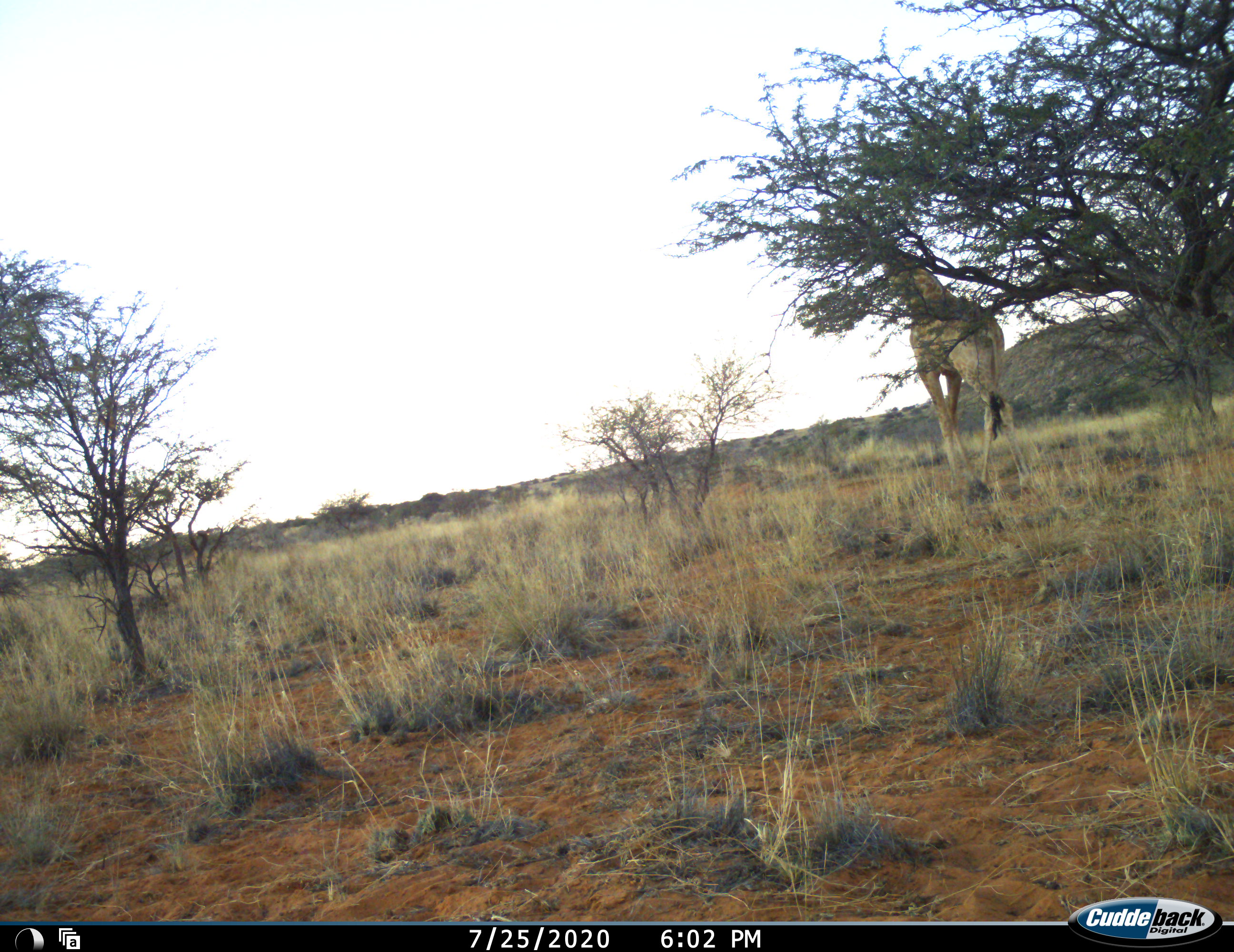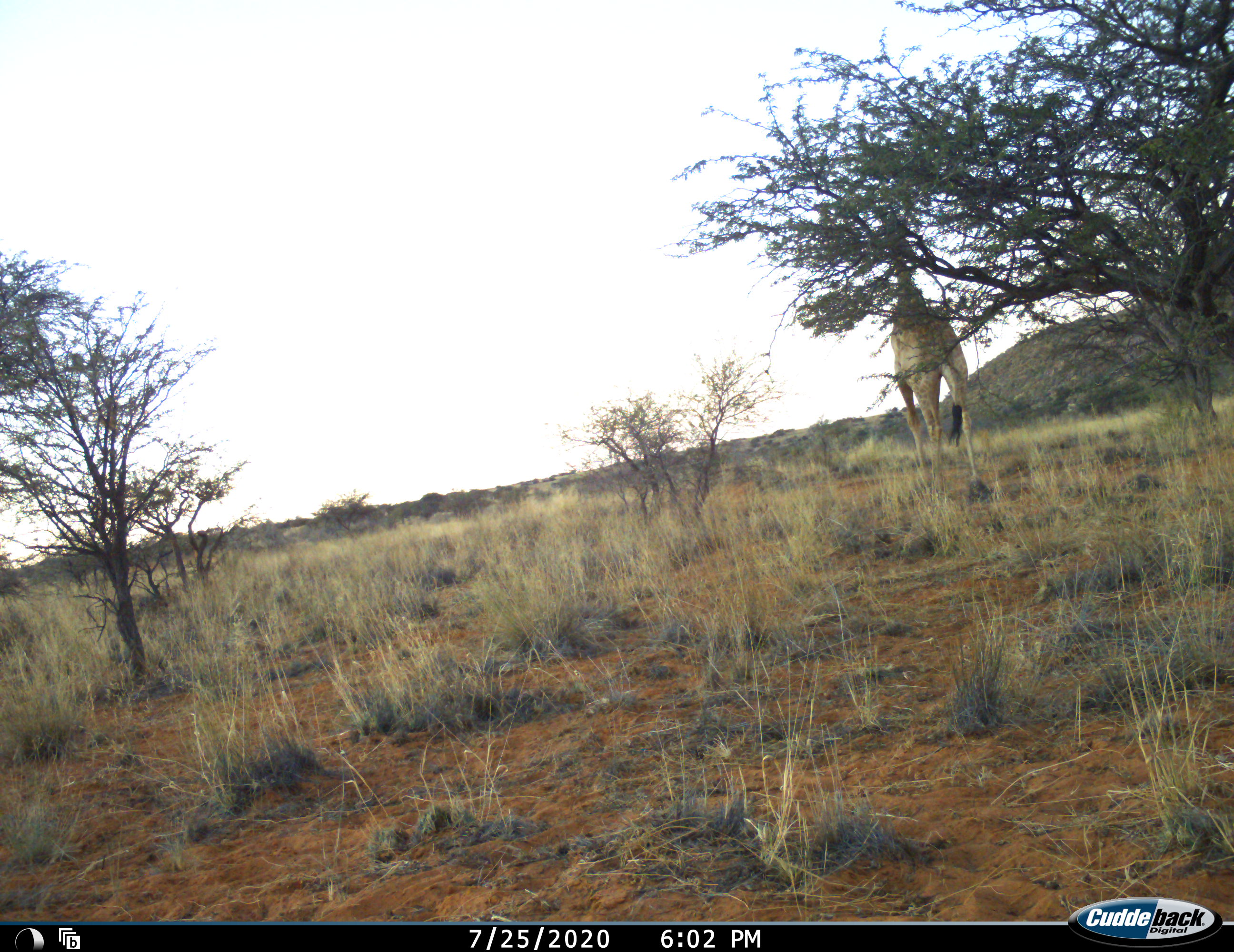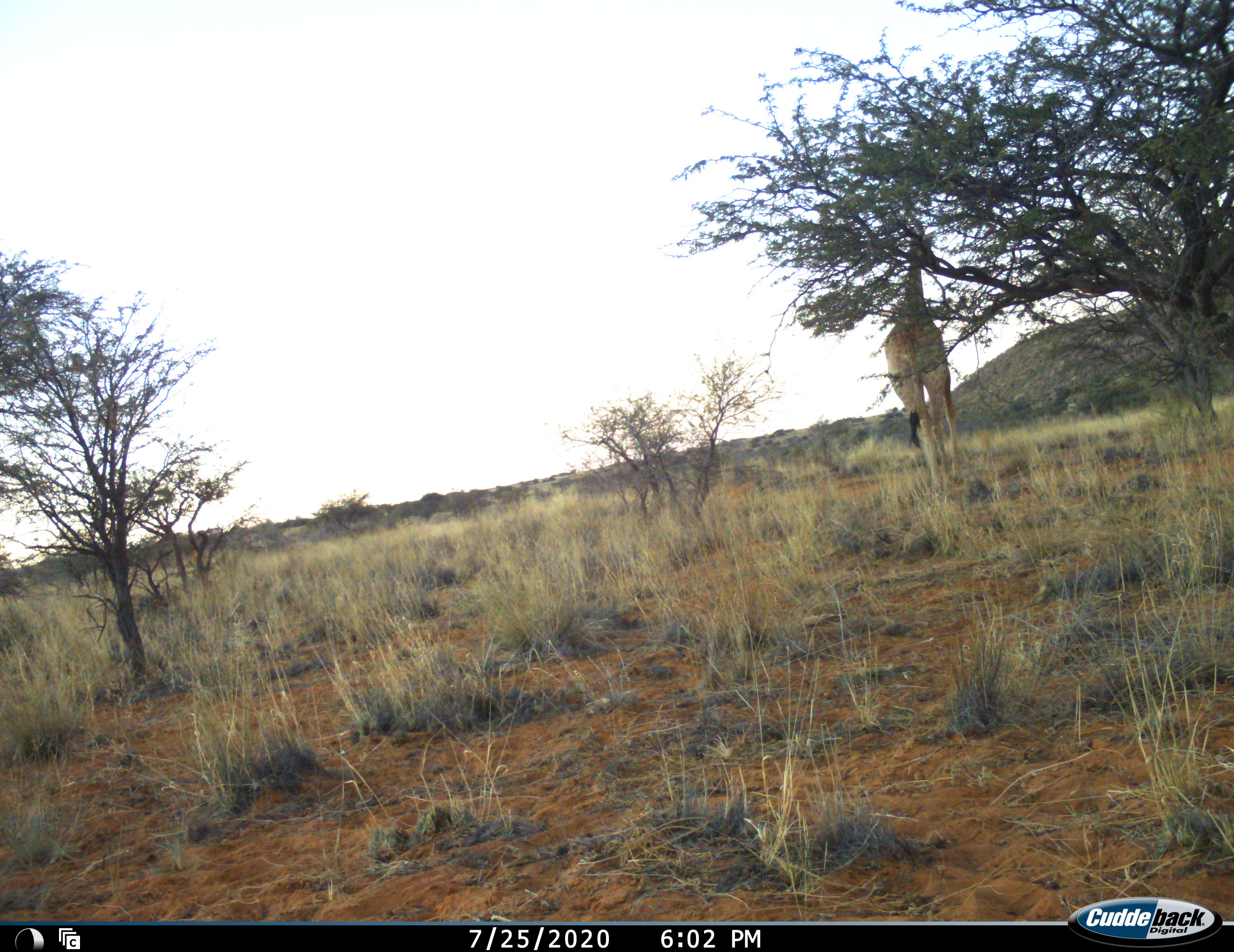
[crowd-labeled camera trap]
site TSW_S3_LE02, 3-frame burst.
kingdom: Animalia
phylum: Chordata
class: Mammalia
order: Artiodactyla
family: Giraffidae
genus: Giraffa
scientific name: Giraffa camelopardalis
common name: giraffe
Giraffe (Giraffa camelopardalis), count 1. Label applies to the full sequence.